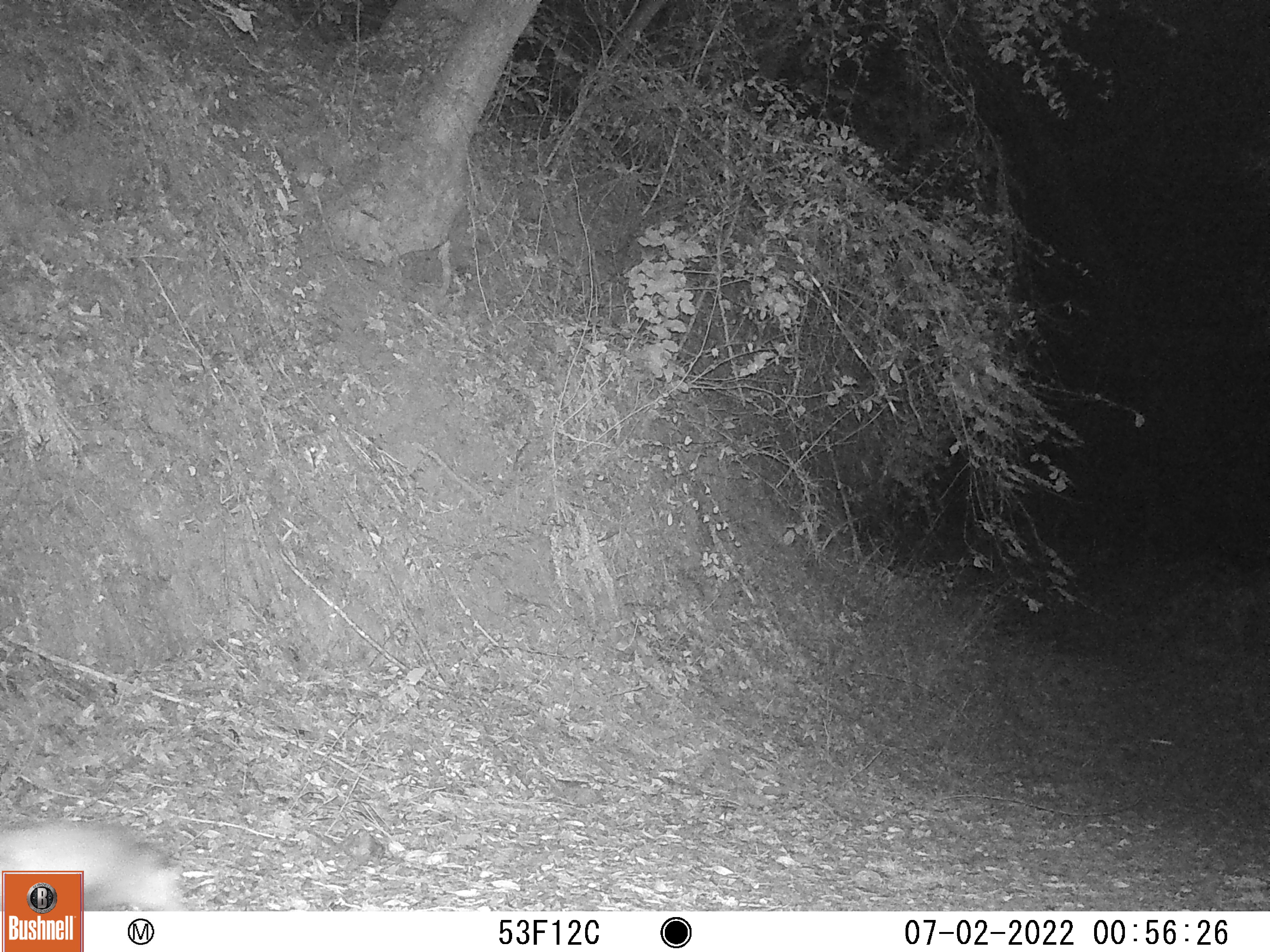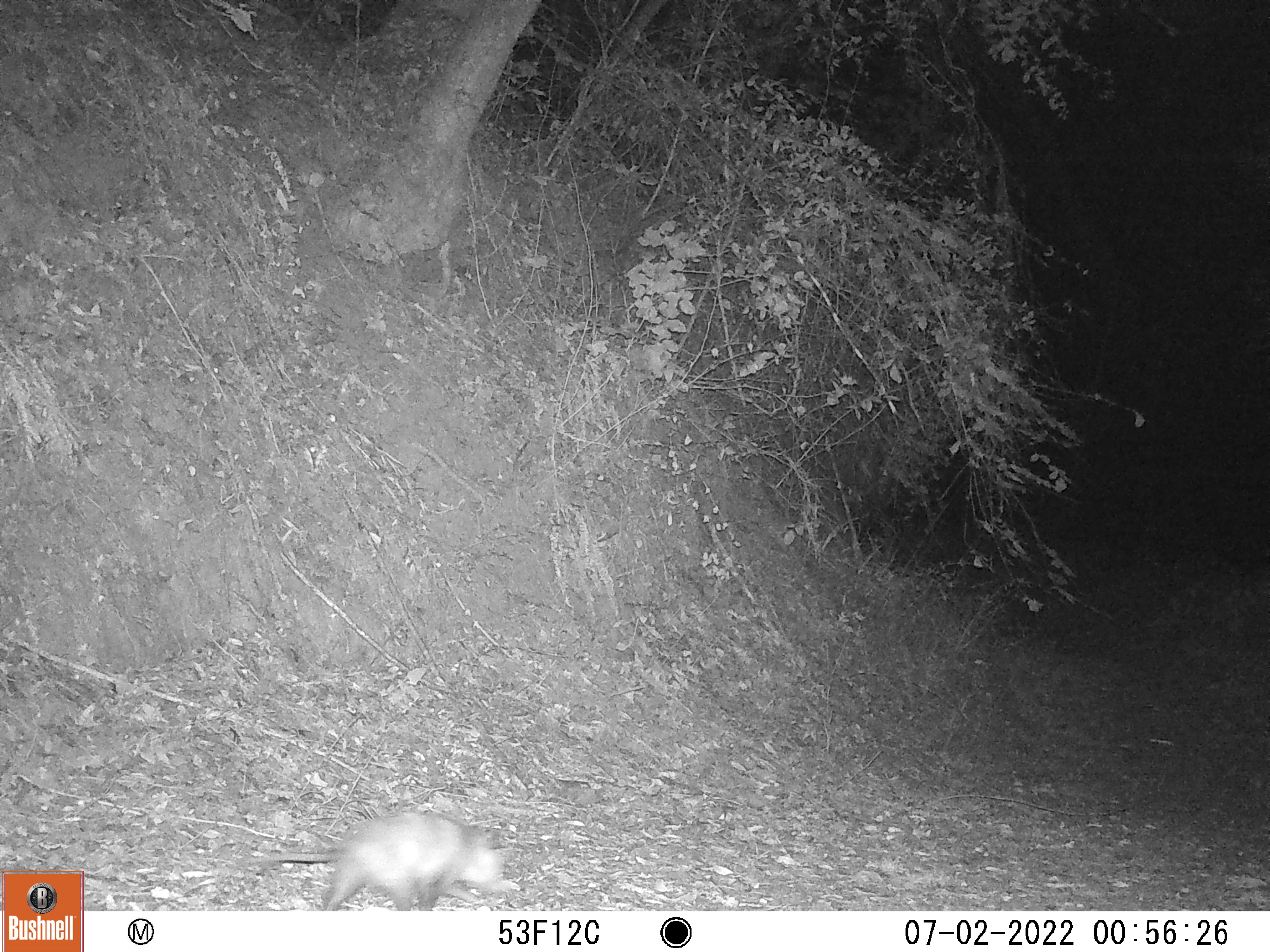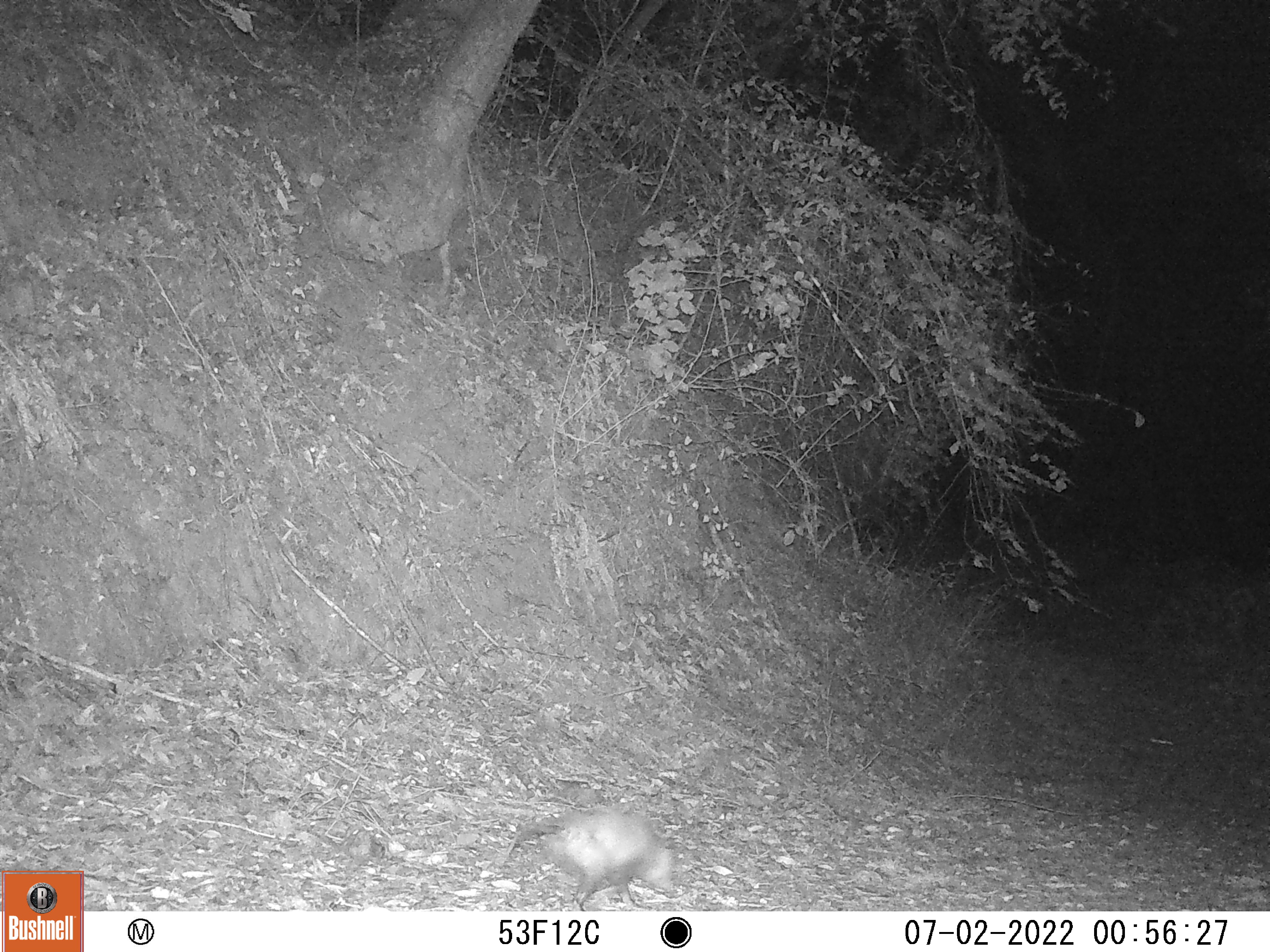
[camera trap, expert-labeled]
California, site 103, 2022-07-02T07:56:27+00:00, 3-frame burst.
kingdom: Animalia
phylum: Chordata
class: Mammalia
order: Didelphimorphia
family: Didelphidae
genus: Didelphis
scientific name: Didelphis virginiana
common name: virginia opossum